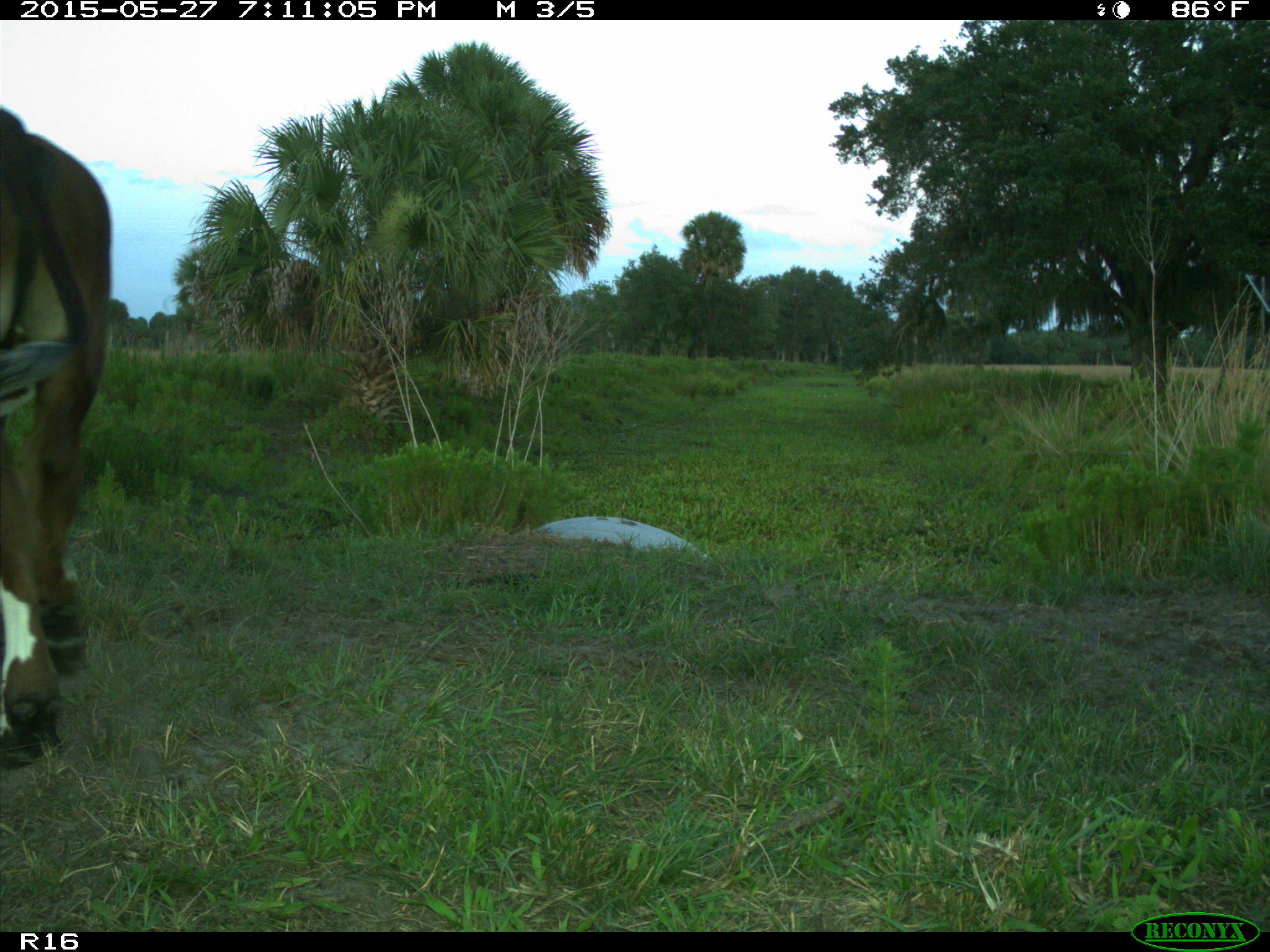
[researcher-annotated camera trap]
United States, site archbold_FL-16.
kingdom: Animalia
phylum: Chordata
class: Mammalia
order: Artiodactyla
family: Bovidae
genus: Bos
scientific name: Bos taurus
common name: domestic cow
Bos taurus (domestic cow).